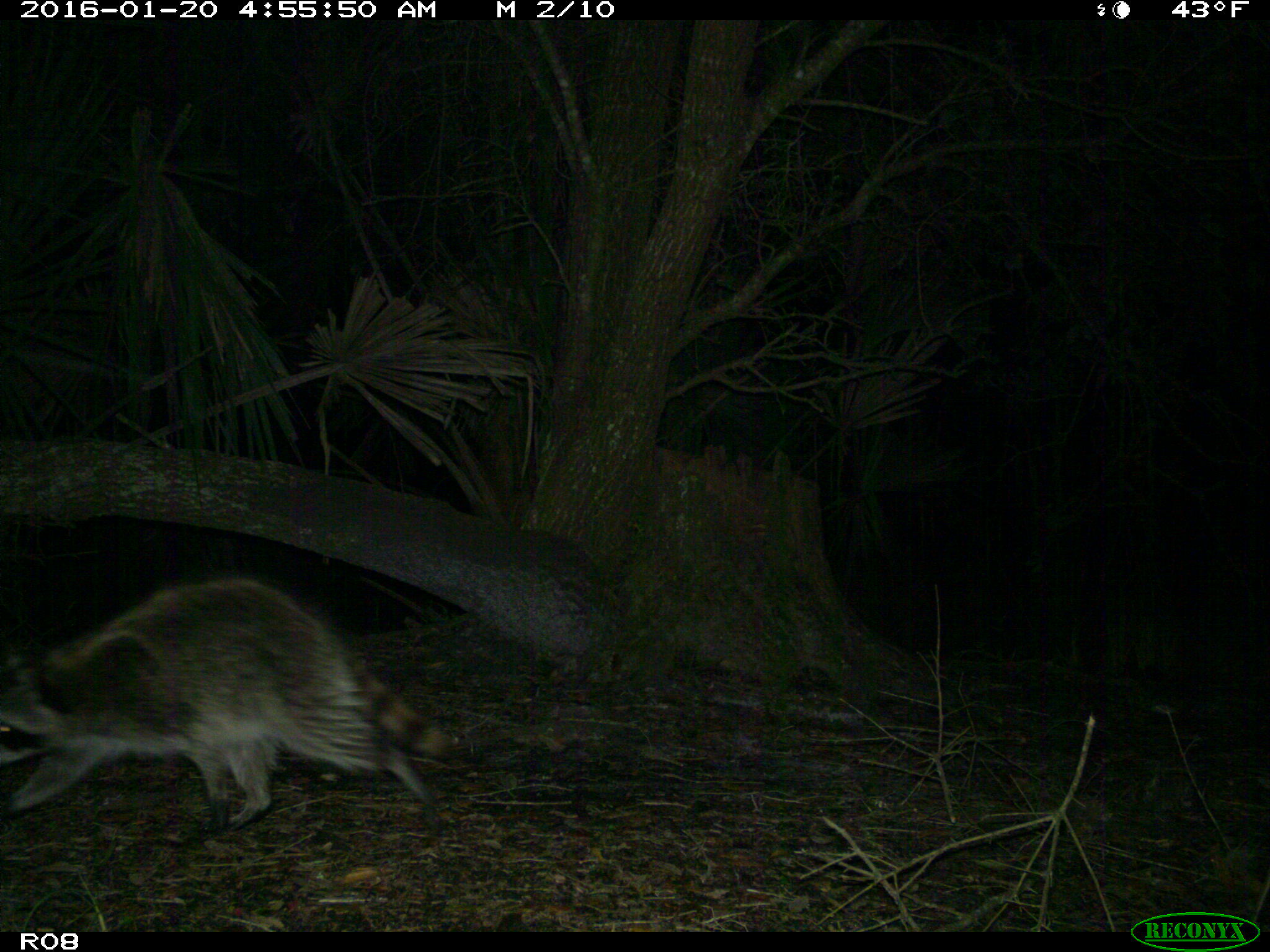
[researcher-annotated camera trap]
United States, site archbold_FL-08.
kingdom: Animalia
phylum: Chordata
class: Mammalia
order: Carnivora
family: Procyonidae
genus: Procyon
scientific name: Procyon lotor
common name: common raccoon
Procyon lotor (common raccoon).